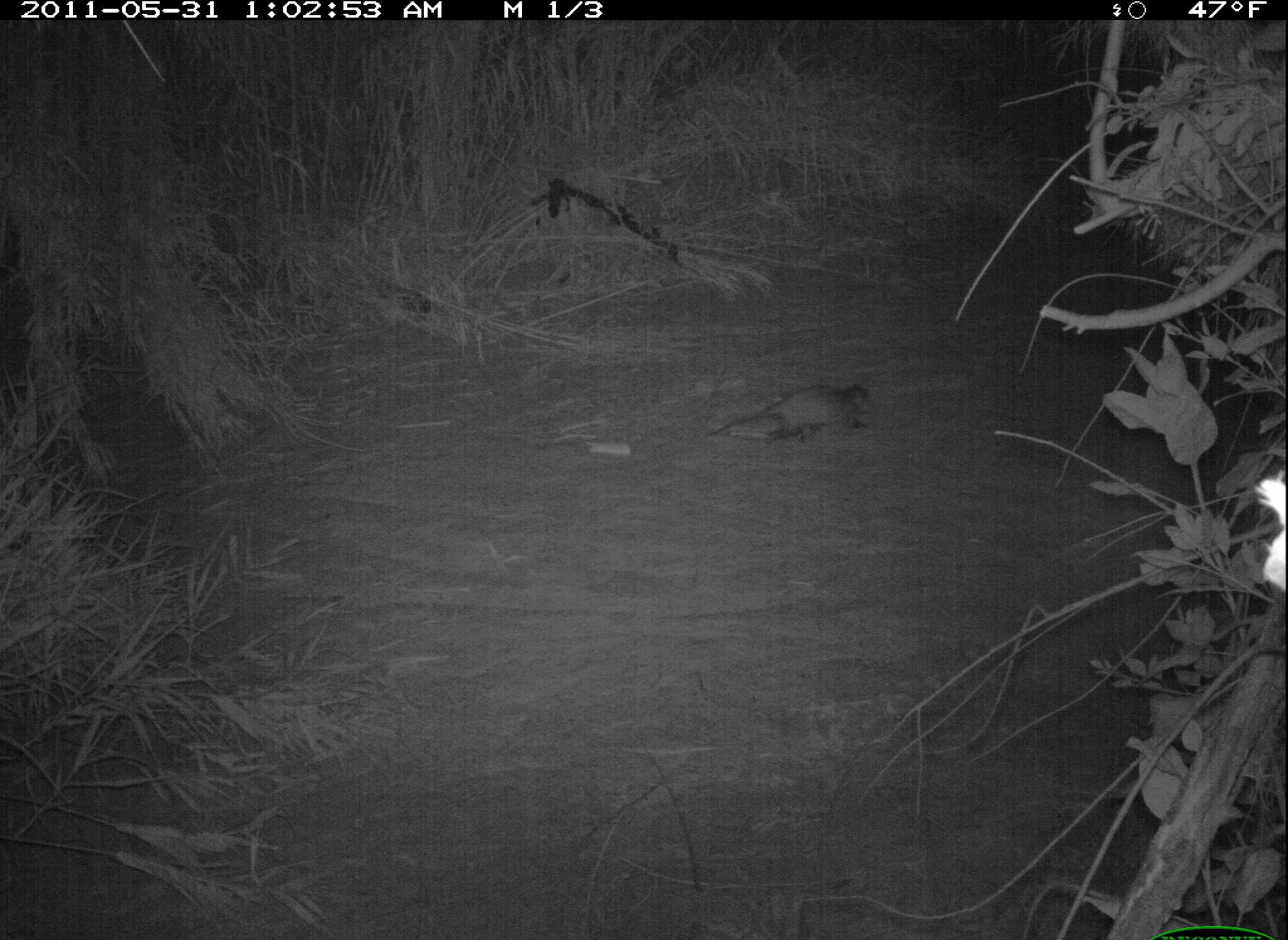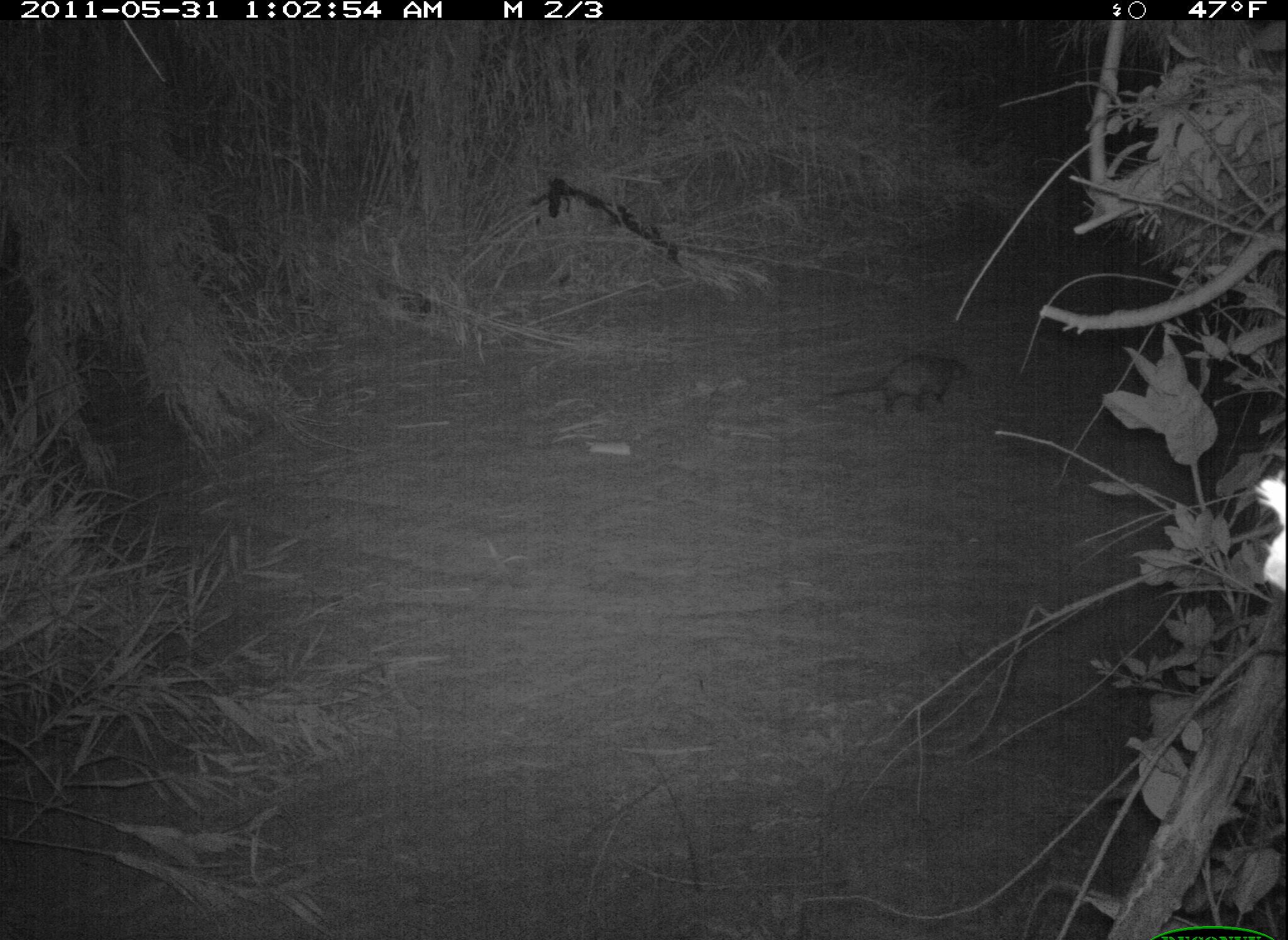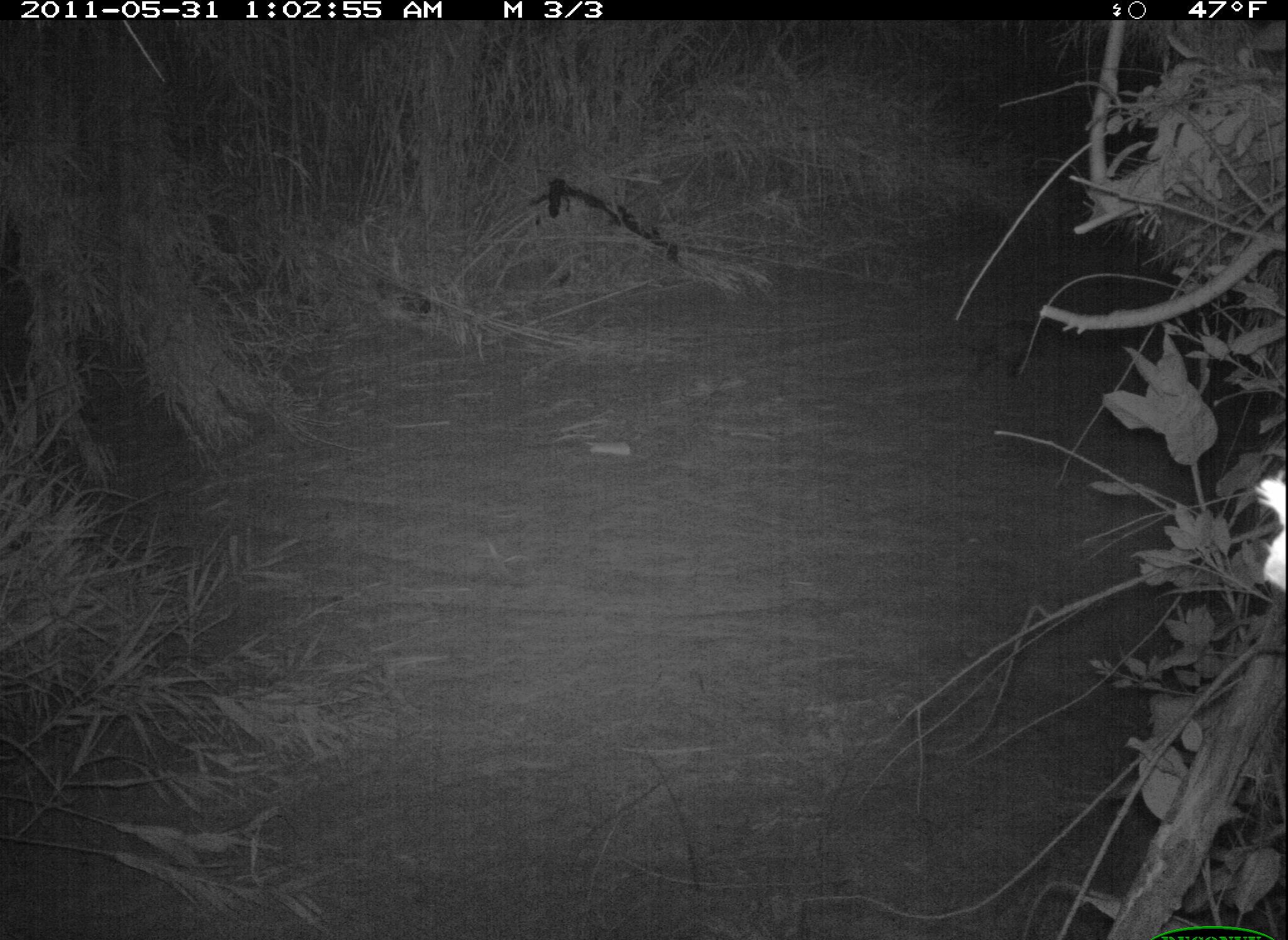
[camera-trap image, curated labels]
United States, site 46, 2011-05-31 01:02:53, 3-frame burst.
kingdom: Animalia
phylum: Chordata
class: Mammalia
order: Didelphimorphia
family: Didelphidae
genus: Didelphis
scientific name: Didelphis virginiana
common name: virginia opossum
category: opossum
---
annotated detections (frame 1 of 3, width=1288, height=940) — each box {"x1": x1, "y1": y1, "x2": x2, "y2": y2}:
opossum: {"x1": 708, "y1": 374, "x2": 892, "y2": 472}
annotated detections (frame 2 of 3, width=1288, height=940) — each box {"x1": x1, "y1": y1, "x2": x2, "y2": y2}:
opossum: {"x1": 819, "y1": 340, "x2": 980, "y2": 438}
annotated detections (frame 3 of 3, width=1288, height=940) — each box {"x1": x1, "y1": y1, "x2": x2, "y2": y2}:
opossum: {"x1": 926, "y1": 294, "x2": 1099, "y2": 408}